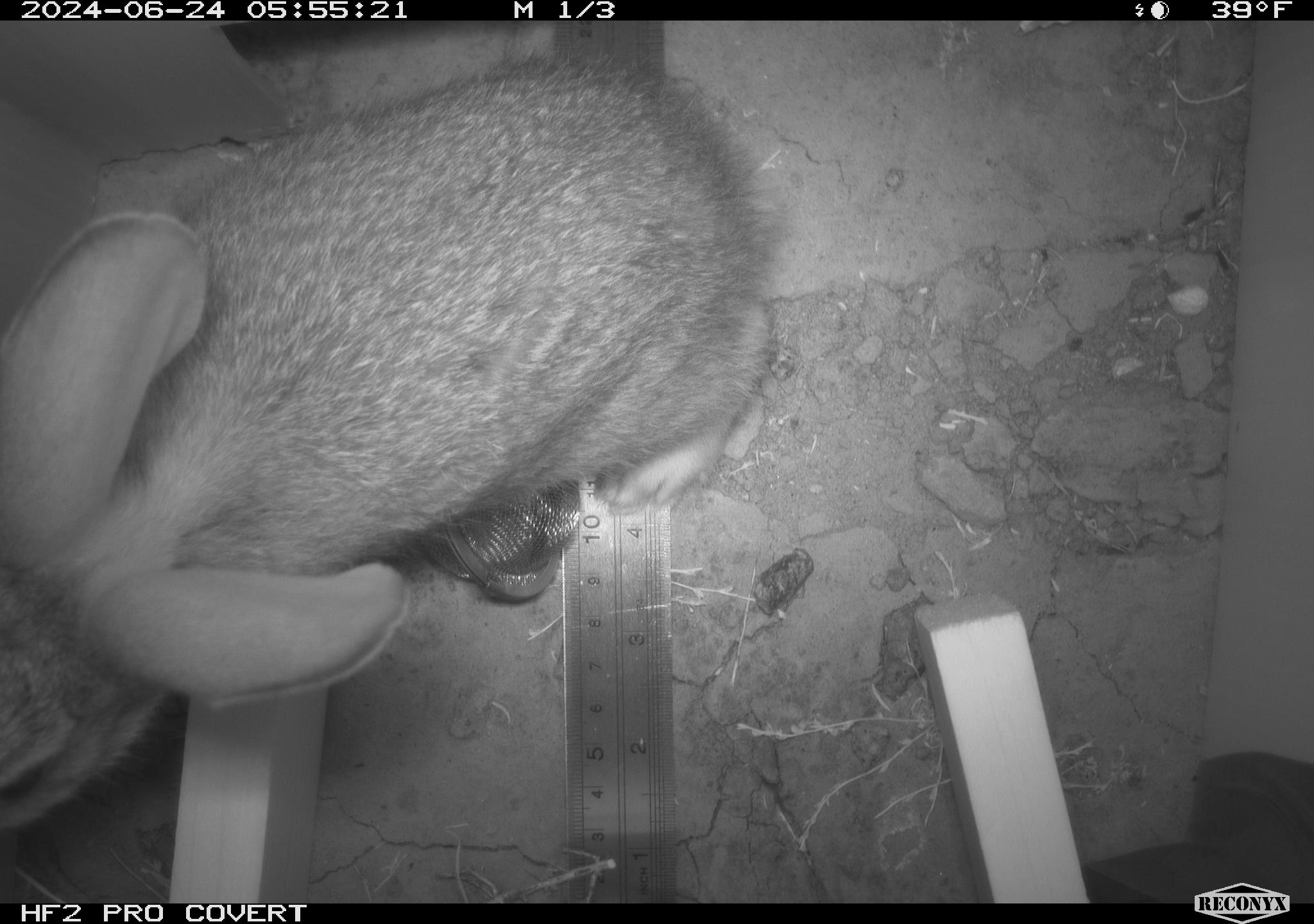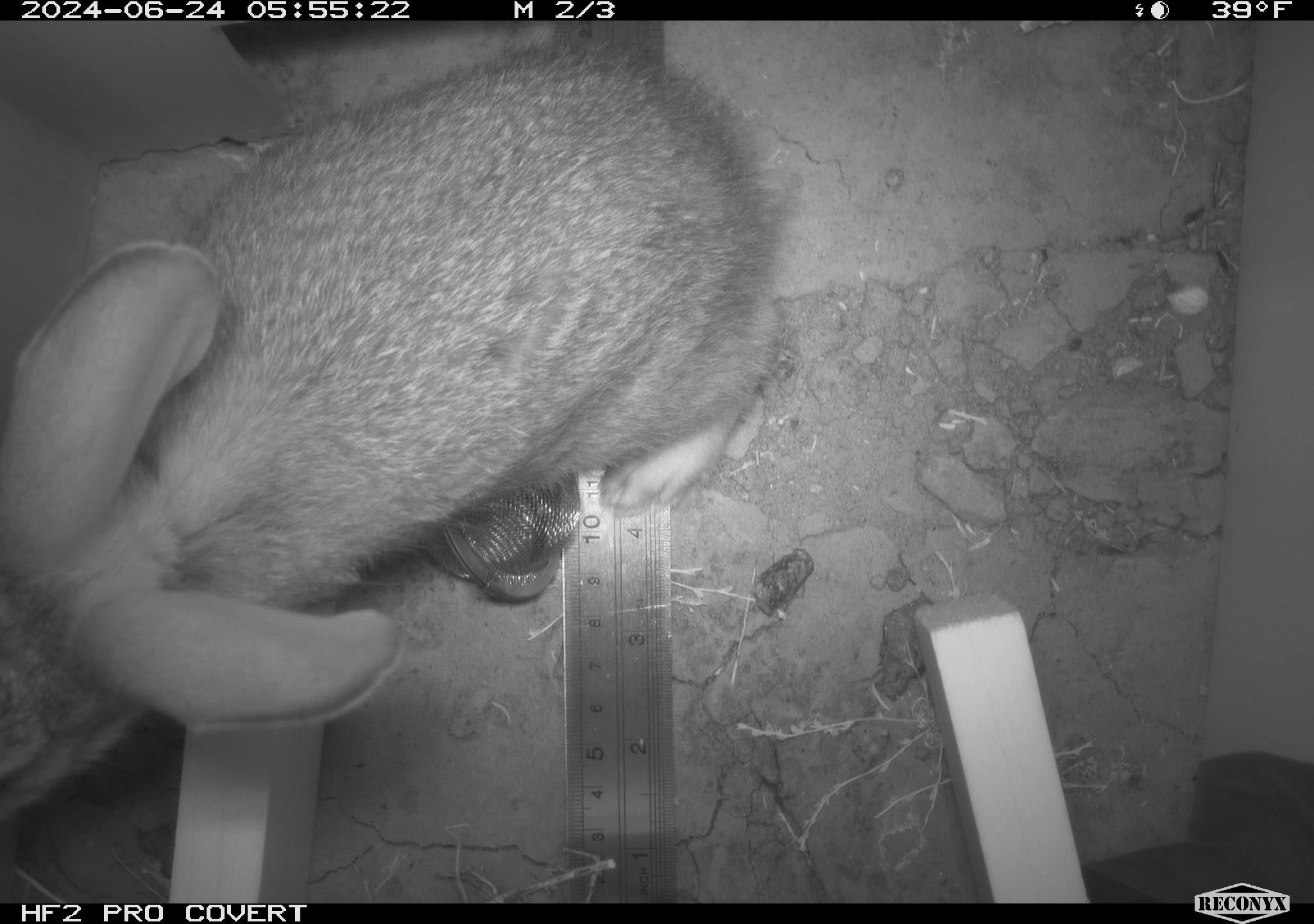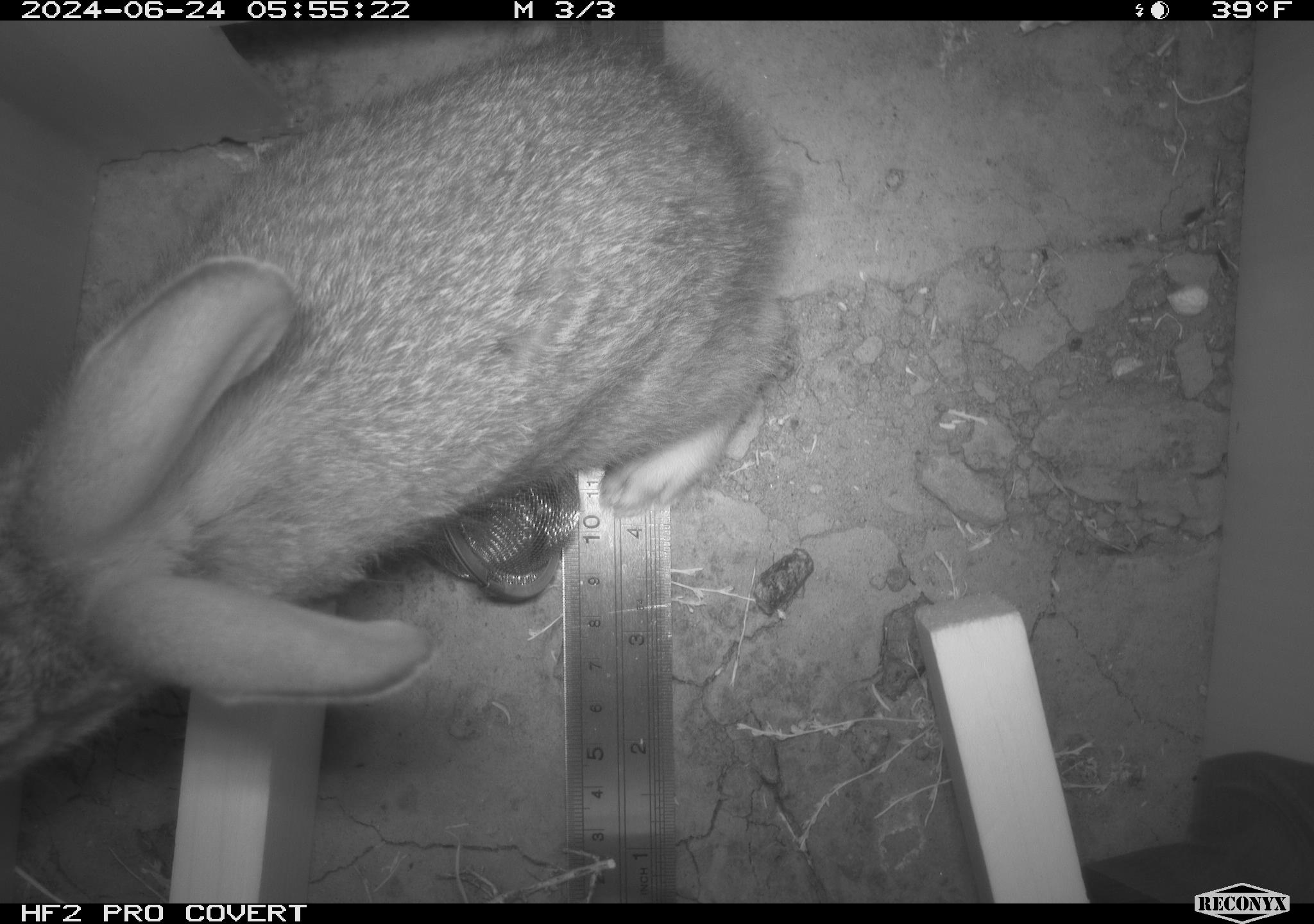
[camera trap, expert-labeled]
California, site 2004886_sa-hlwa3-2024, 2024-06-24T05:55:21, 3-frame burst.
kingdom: Animalia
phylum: Chordata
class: Mammalia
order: Lagomorpha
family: Leporidae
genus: Sylvilagus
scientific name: Sylvilagus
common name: cottontail rabbits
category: sylvilagus species